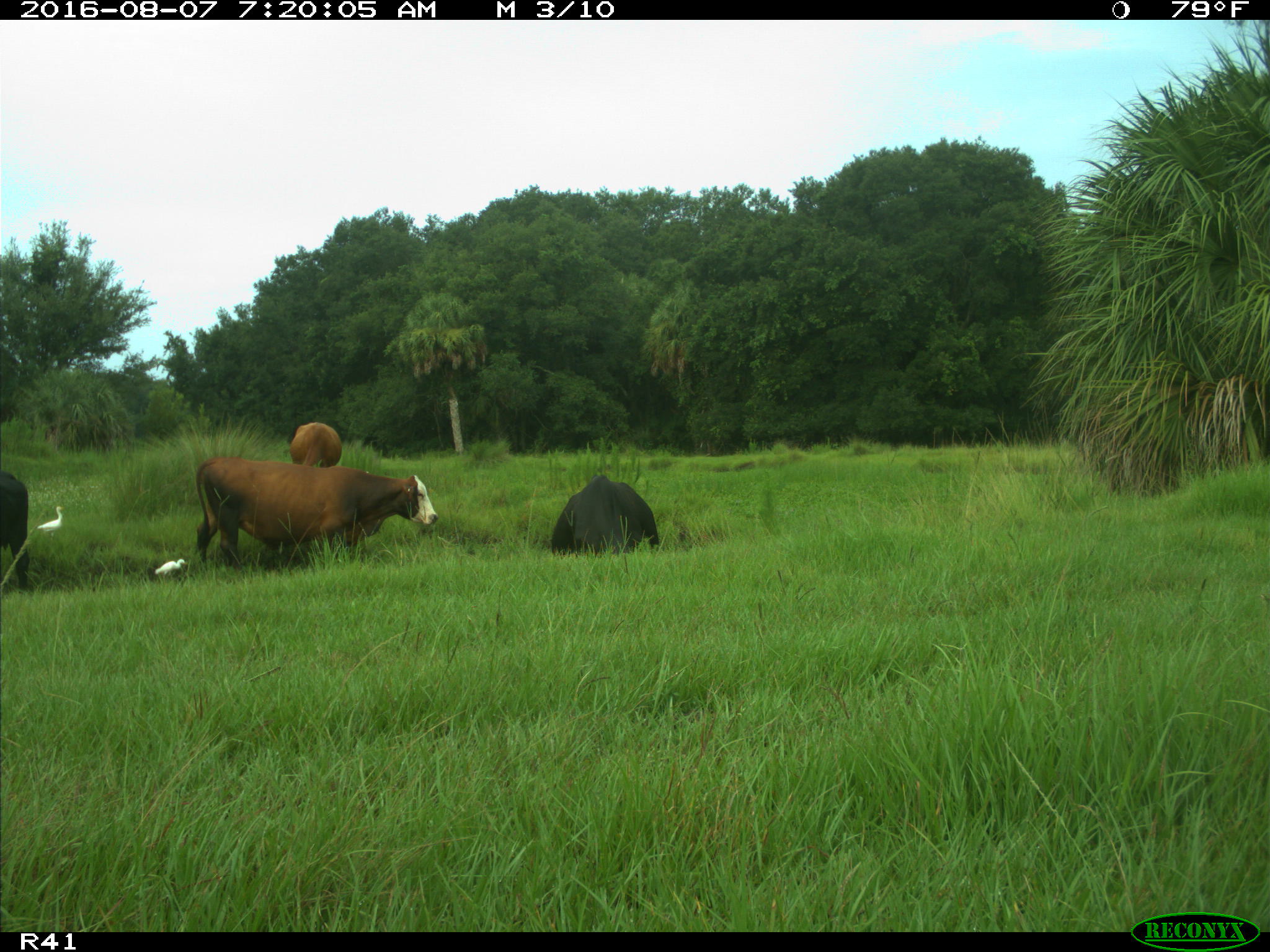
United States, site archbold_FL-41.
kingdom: Animalia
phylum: Chordata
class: Mammalia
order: Artiodactyla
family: Bovidae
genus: Bos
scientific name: Bos taurus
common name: domestic cow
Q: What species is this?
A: Bos taurus (domestic cow).